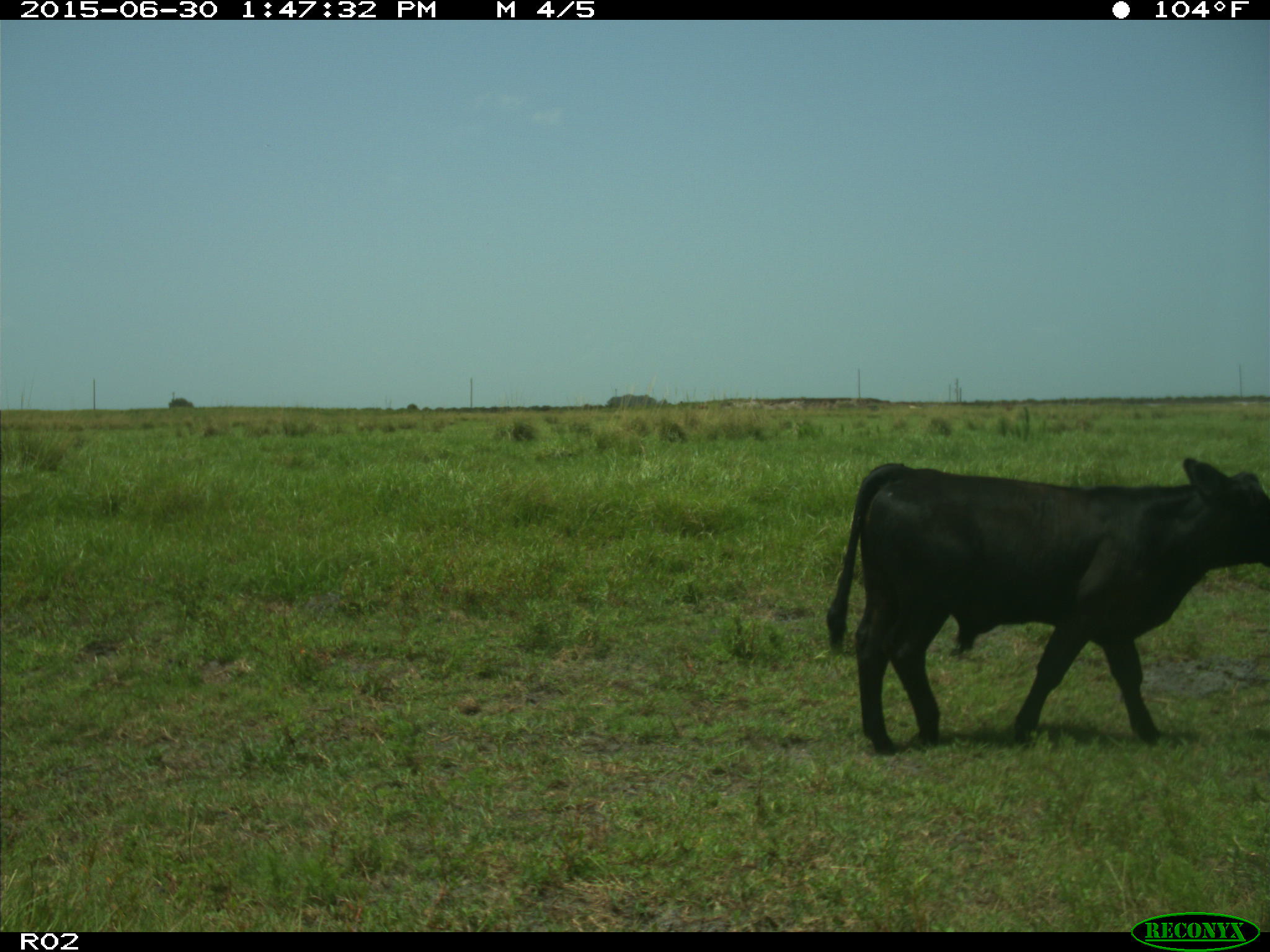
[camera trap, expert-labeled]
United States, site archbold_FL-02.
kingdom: Animalia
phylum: Chordata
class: Mammalia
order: Artiodactyla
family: Bovidae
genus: Bos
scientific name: Bos taurus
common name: domestic cow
Bos taurus (domestic cow).